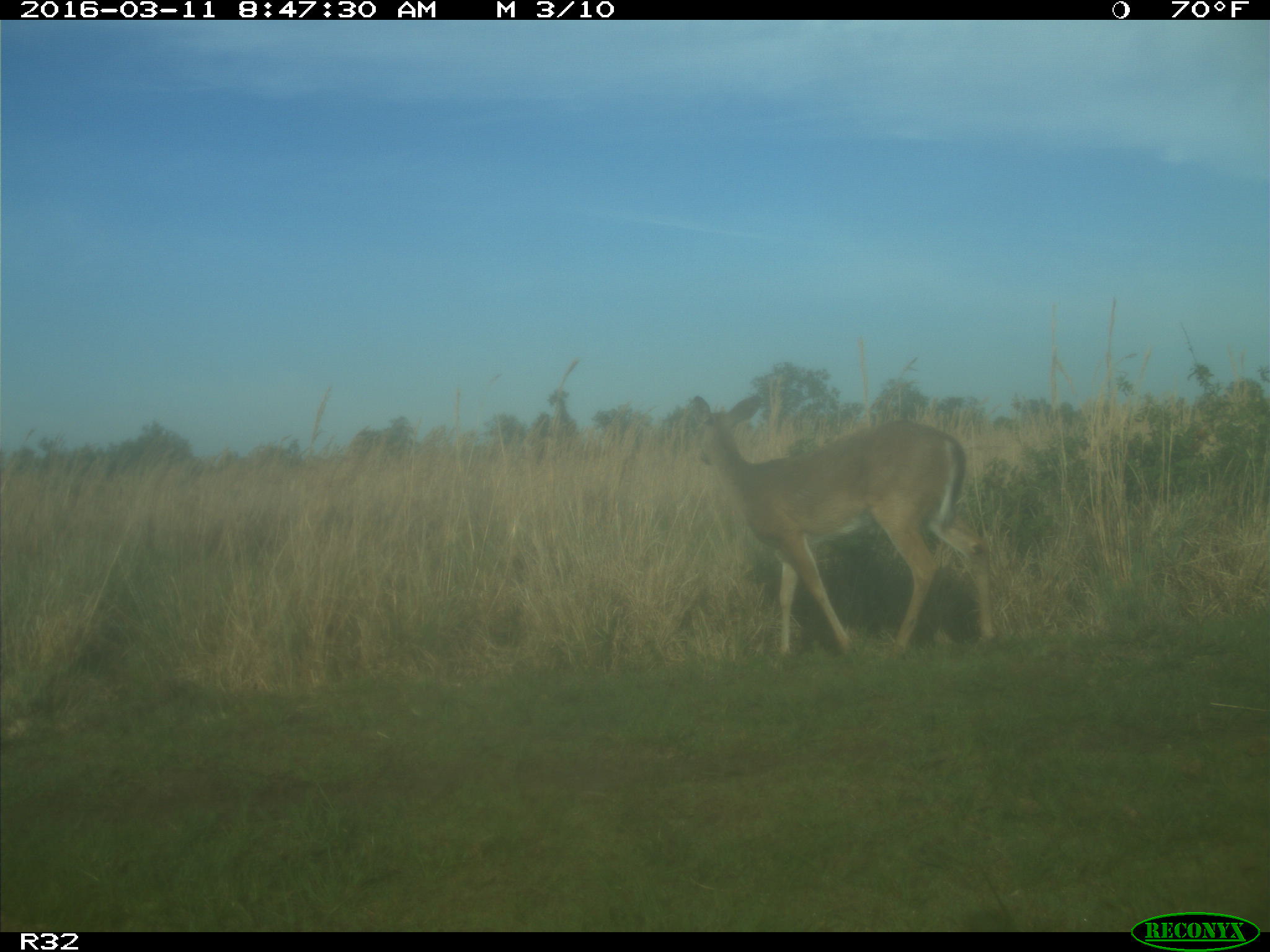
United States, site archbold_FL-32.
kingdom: Animalia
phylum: Chordata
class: Mammalia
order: Artiodactyla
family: Cervidae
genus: Odocoileus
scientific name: Odocoileus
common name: deer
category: unidentified deer